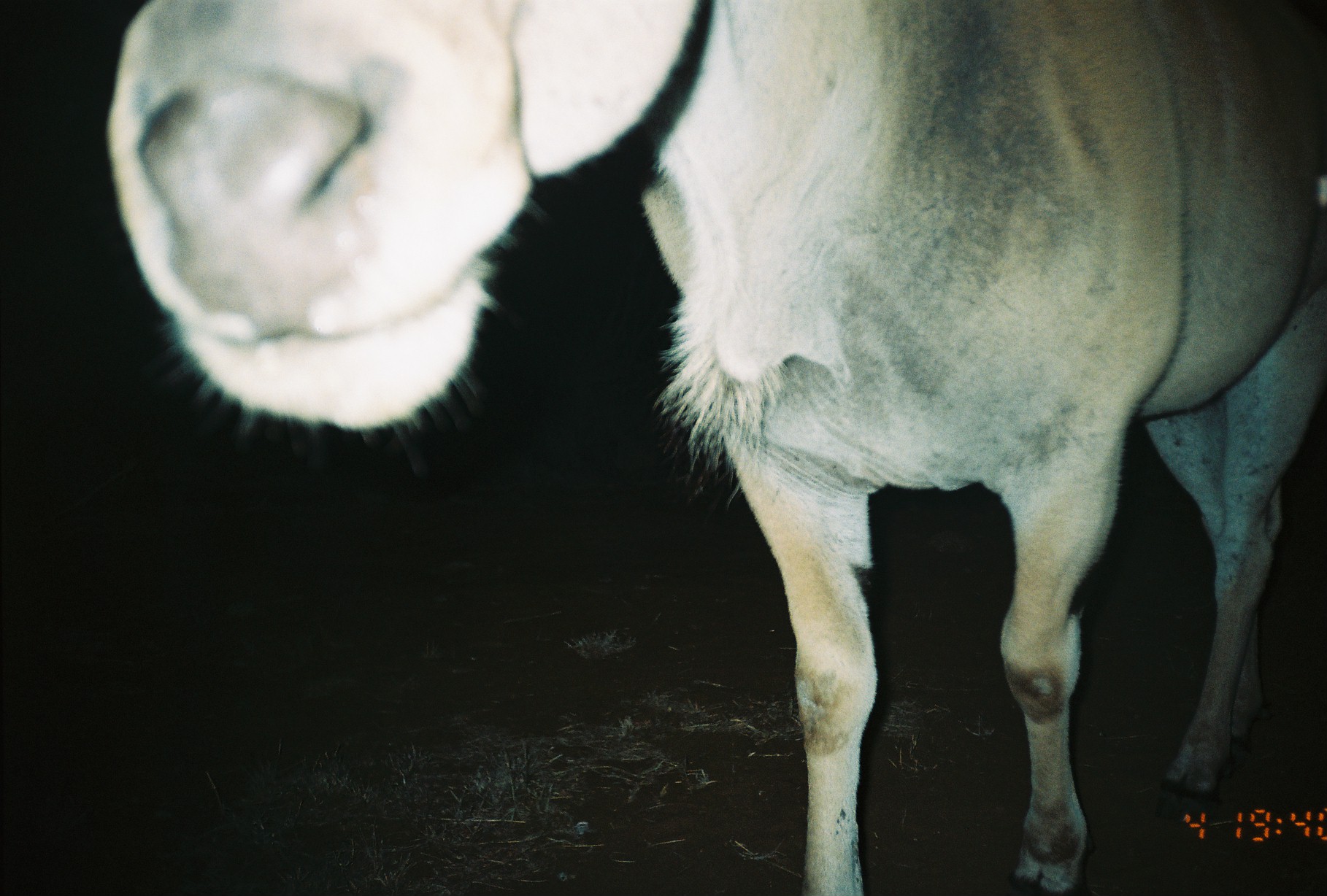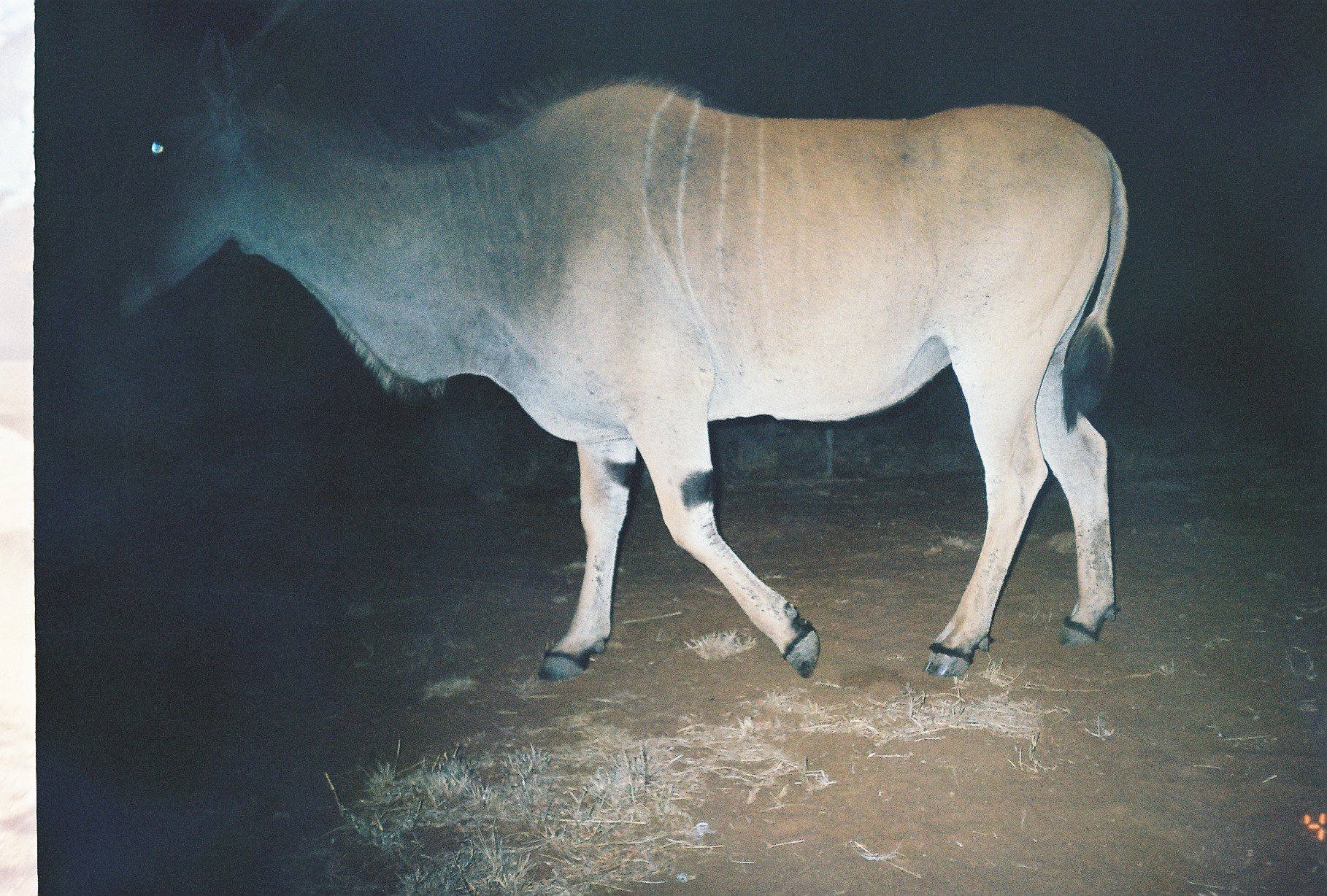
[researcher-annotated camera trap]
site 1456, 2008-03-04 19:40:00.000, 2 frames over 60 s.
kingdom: Animalia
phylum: Chordata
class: Mammalia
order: Artiodactyla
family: Bovidae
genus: Tragelaphus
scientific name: Tragelaphus oryx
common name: eland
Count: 1.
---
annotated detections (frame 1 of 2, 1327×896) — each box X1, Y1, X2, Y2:
tragelaphus oryx: 102, 2, 1321, 888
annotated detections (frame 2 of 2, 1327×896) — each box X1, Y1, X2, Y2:
tragelaphus oryx: 85, 0, 1130, 680